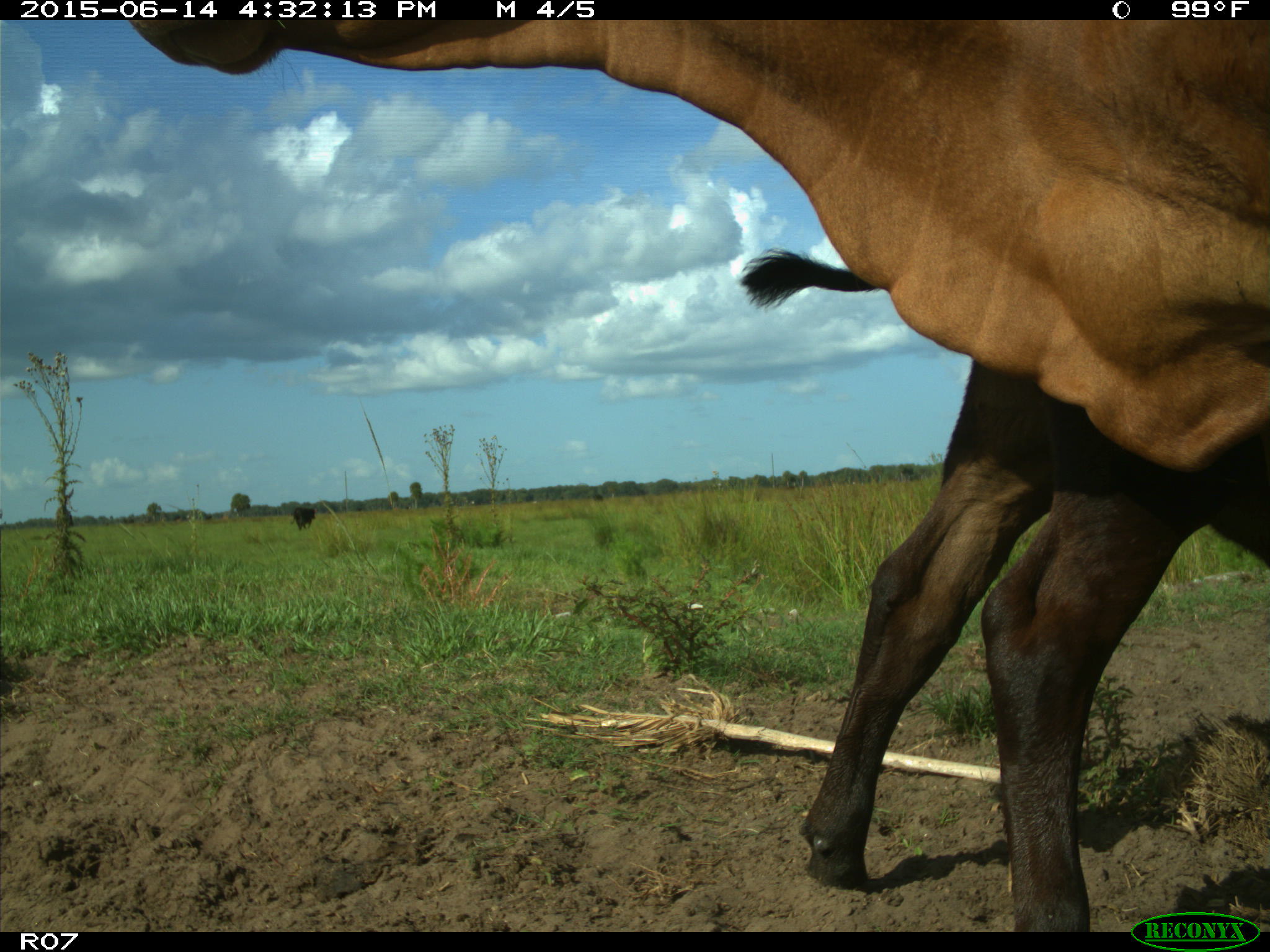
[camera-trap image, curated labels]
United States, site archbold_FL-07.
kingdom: Animalia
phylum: Chordata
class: Mammalia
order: Artiodactyla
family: Bovidae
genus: Bos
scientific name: Bos taurus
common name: domestic cow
Bos taurus (domestic cow).